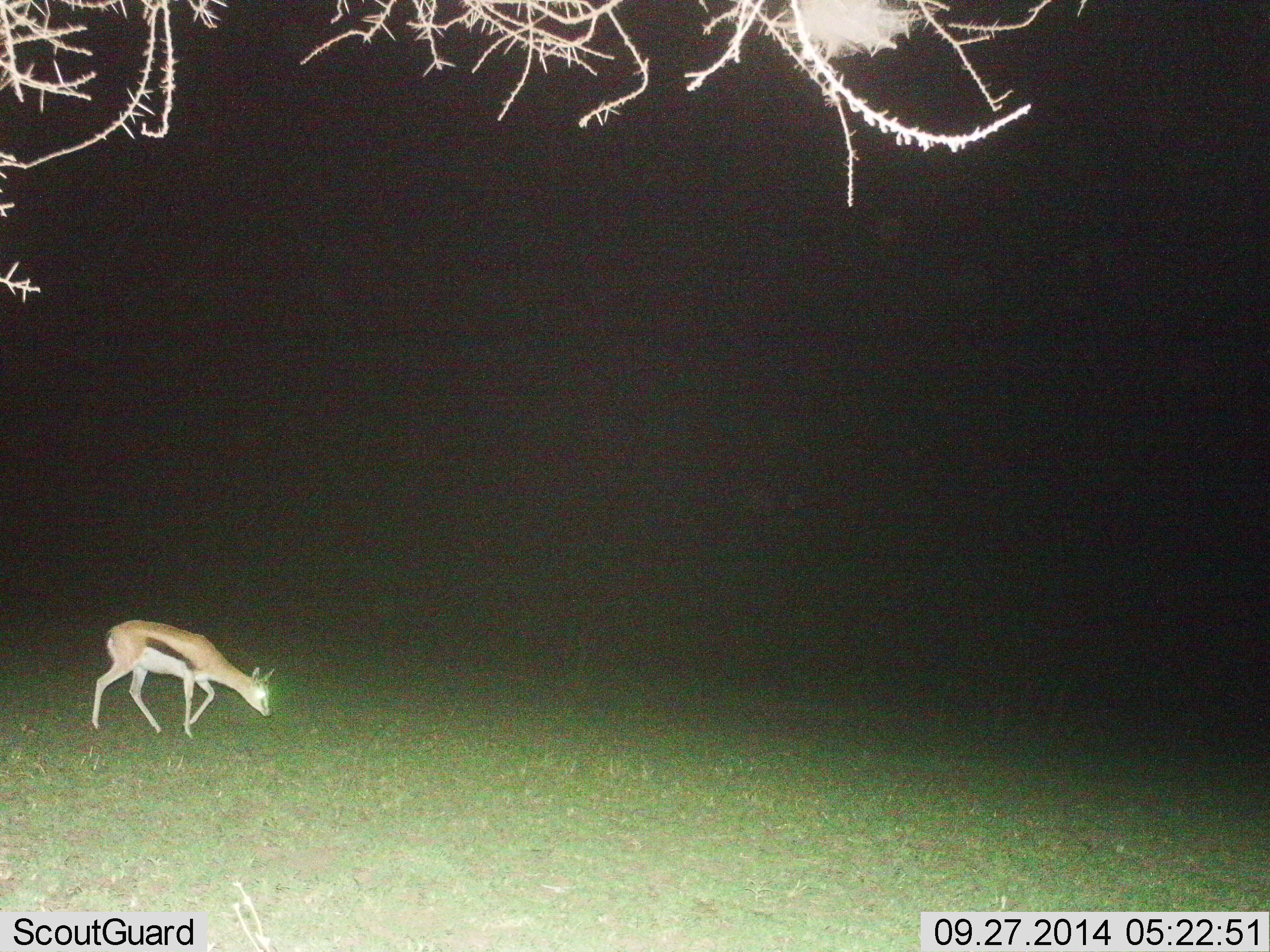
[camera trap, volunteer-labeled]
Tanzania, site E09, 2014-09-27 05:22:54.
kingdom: Animalia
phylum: Chordata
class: Mammalia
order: Artiodactyla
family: Bovidae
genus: Eudorcas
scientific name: Eudorcas thomsonii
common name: thomson's gazelle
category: gazellethomsons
Gazellethomsons (thomson's gazelle) (Eudorcas thomsonii), count 1. Behavior (volunteer vote fractions): standing 0%, resting 0%, moving 50%, interacting 0%. Young present (vote fraction): 0%. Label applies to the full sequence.